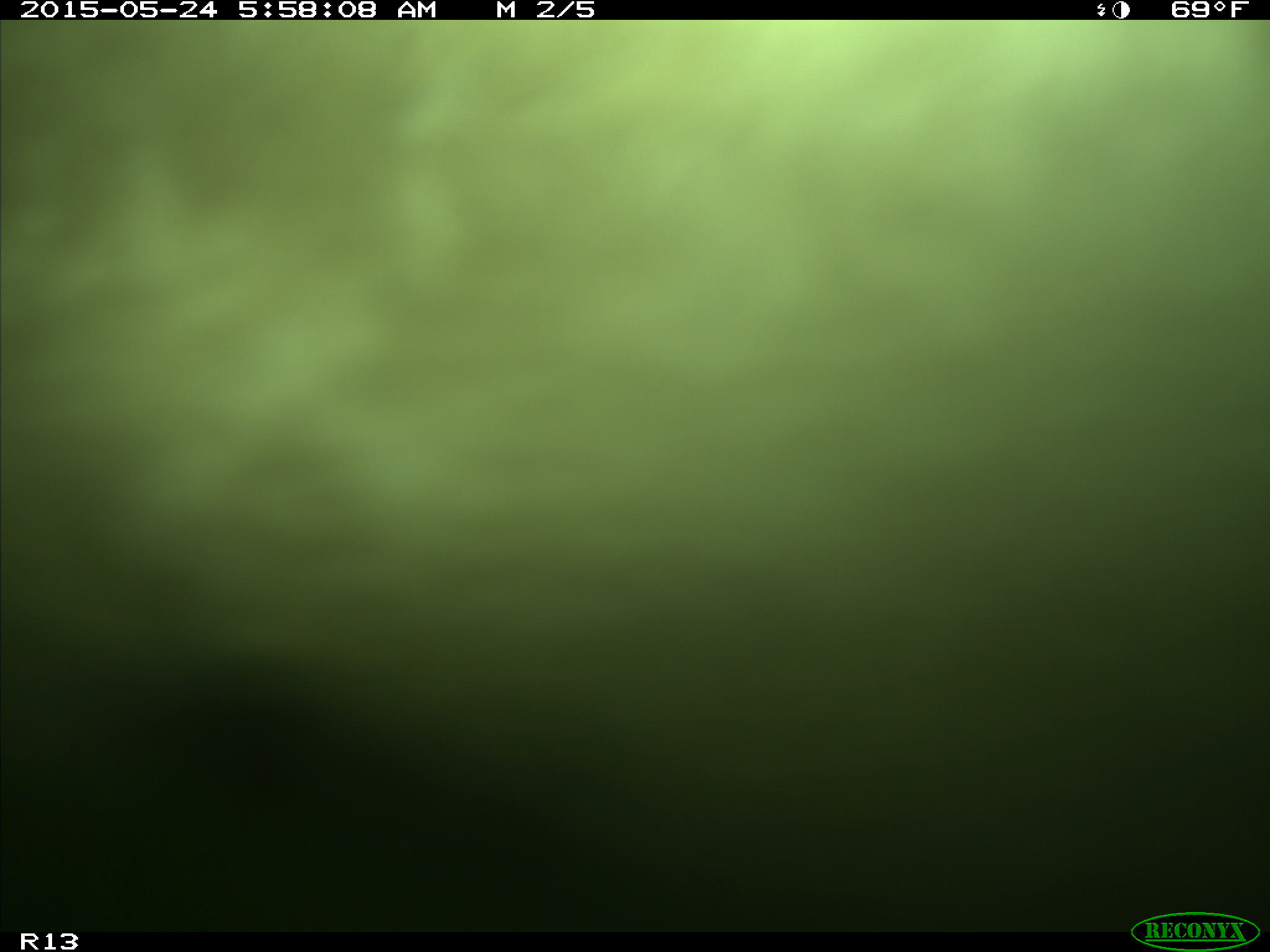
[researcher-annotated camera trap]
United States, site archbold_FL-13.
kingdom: Animalia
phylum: Chordata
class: Mammalia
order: Artiodactyla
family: Bovidae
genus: Bos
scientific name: Bos taurus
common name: domestic cow